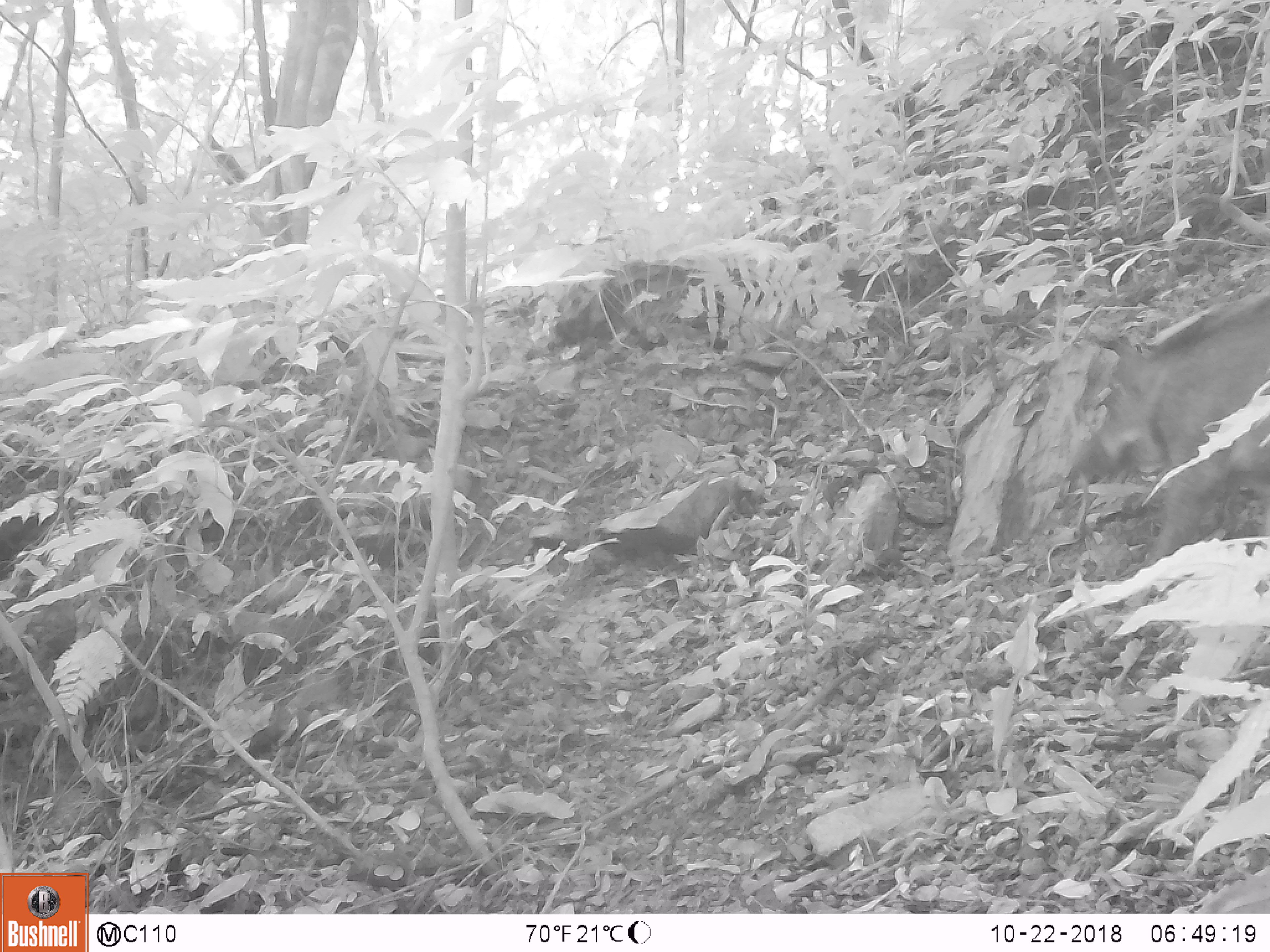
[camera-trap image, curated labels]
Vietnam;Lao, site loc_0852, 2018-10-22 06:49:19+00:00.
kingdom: Animalia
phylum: Chordata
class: Mammalia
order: Artiodactyla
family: Suidae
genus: Sus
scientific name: Sus scrofa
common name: eurasian wild pig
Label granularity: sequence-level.